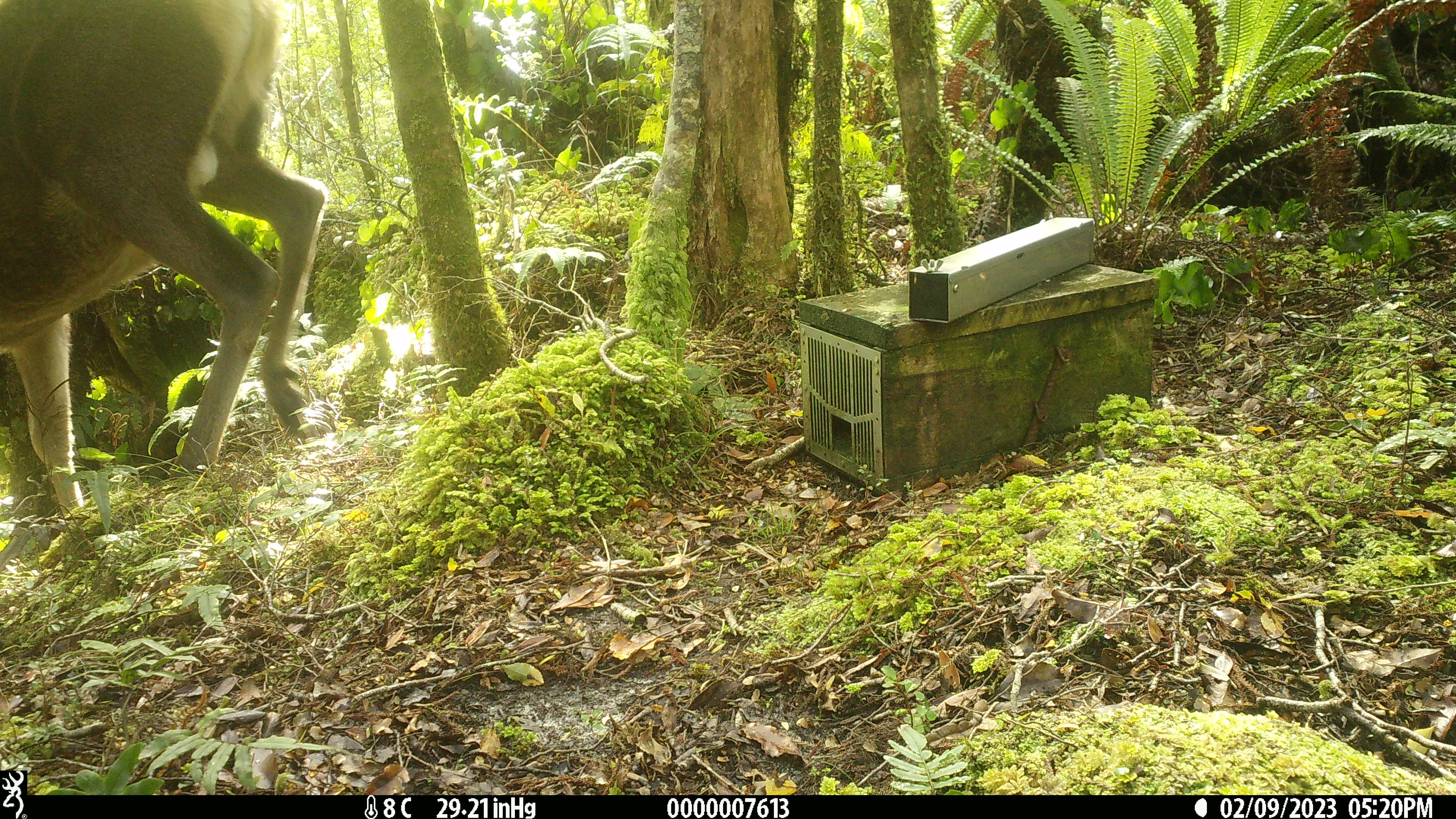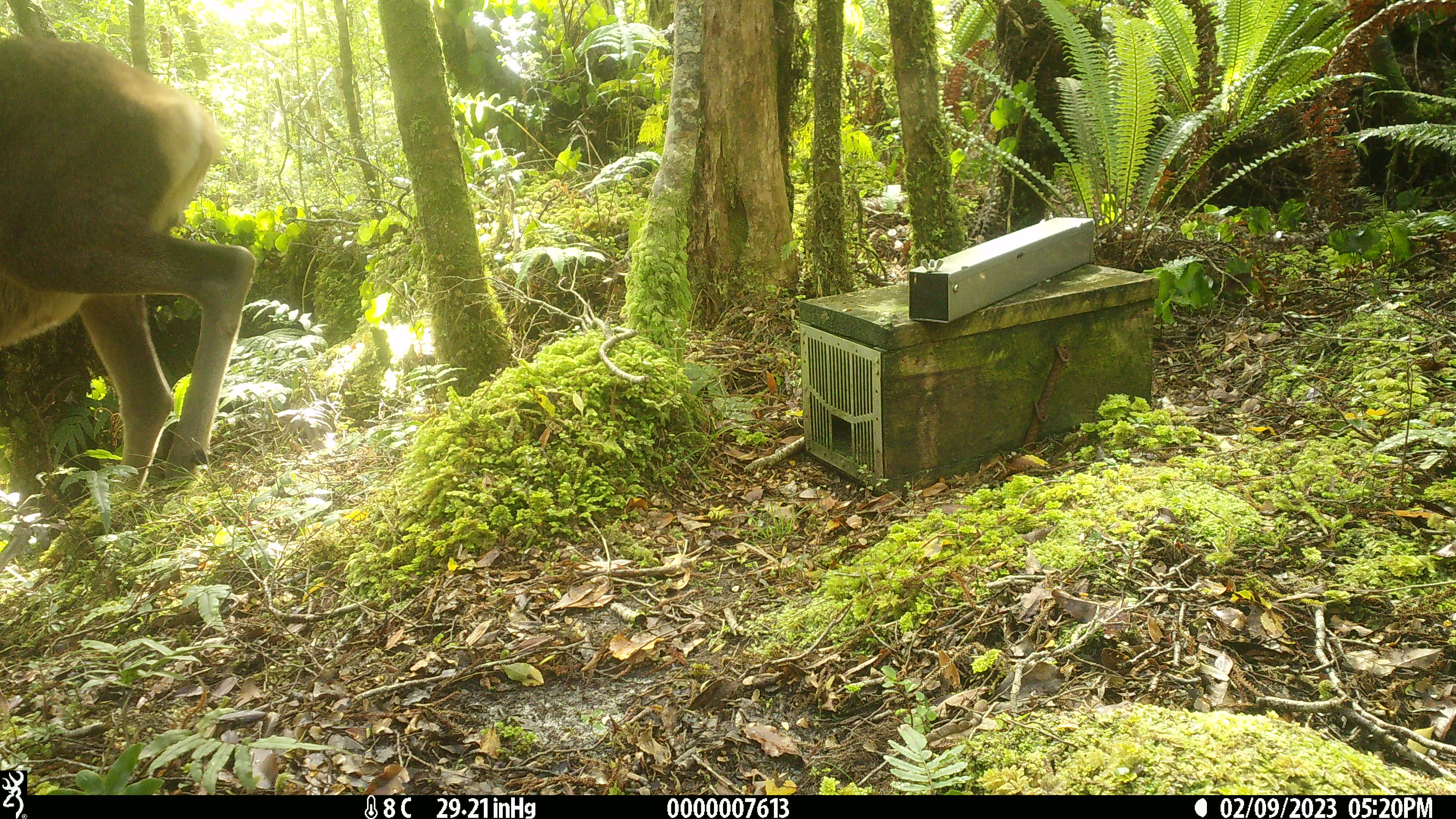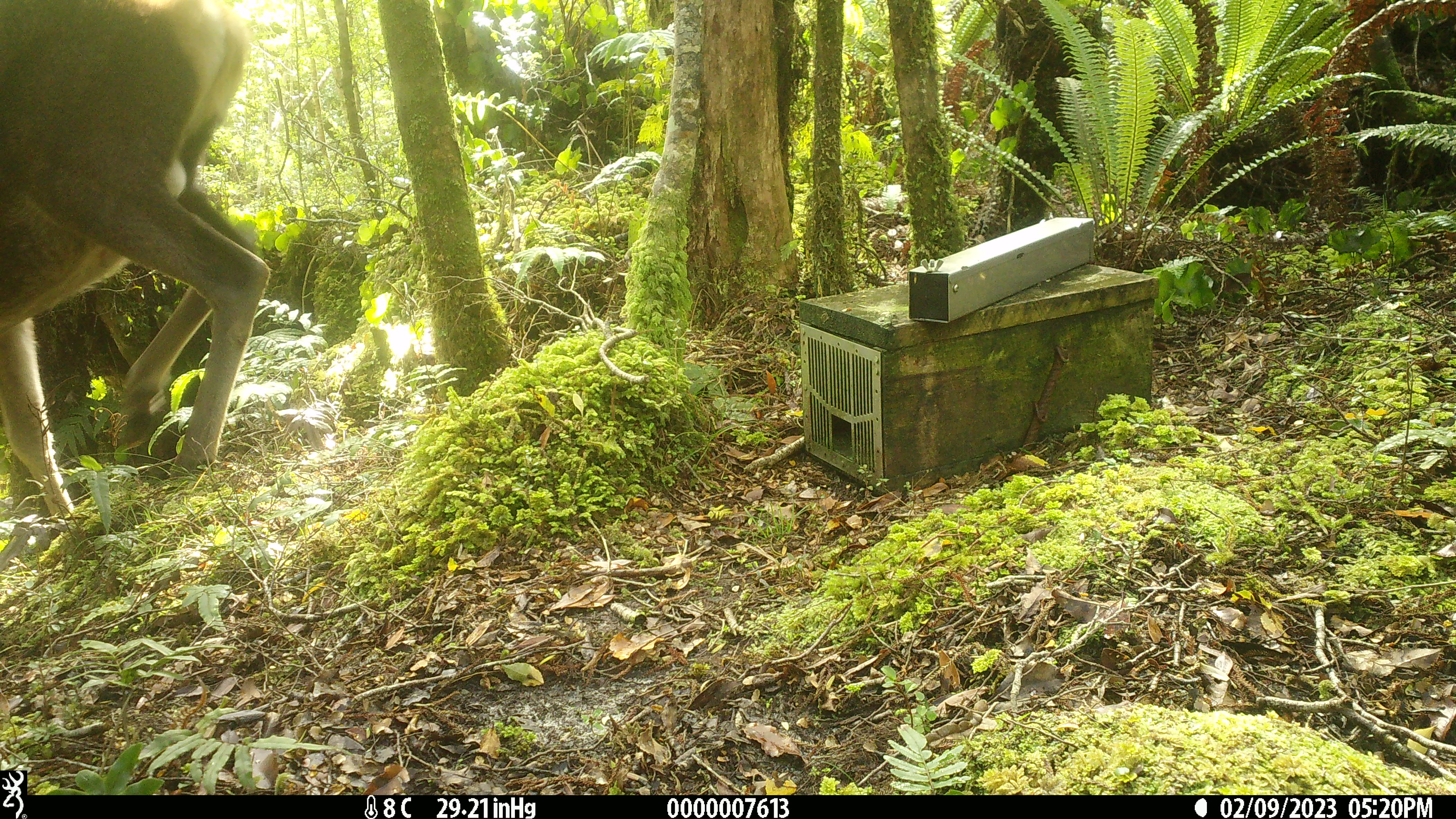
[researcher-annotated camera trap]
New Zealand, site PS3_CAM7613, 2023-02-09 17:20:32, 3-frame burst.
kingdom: Animalia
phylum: Chordata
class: Mammalia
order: Artiodactyla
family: Cervidae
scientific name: Cervidae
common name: deer